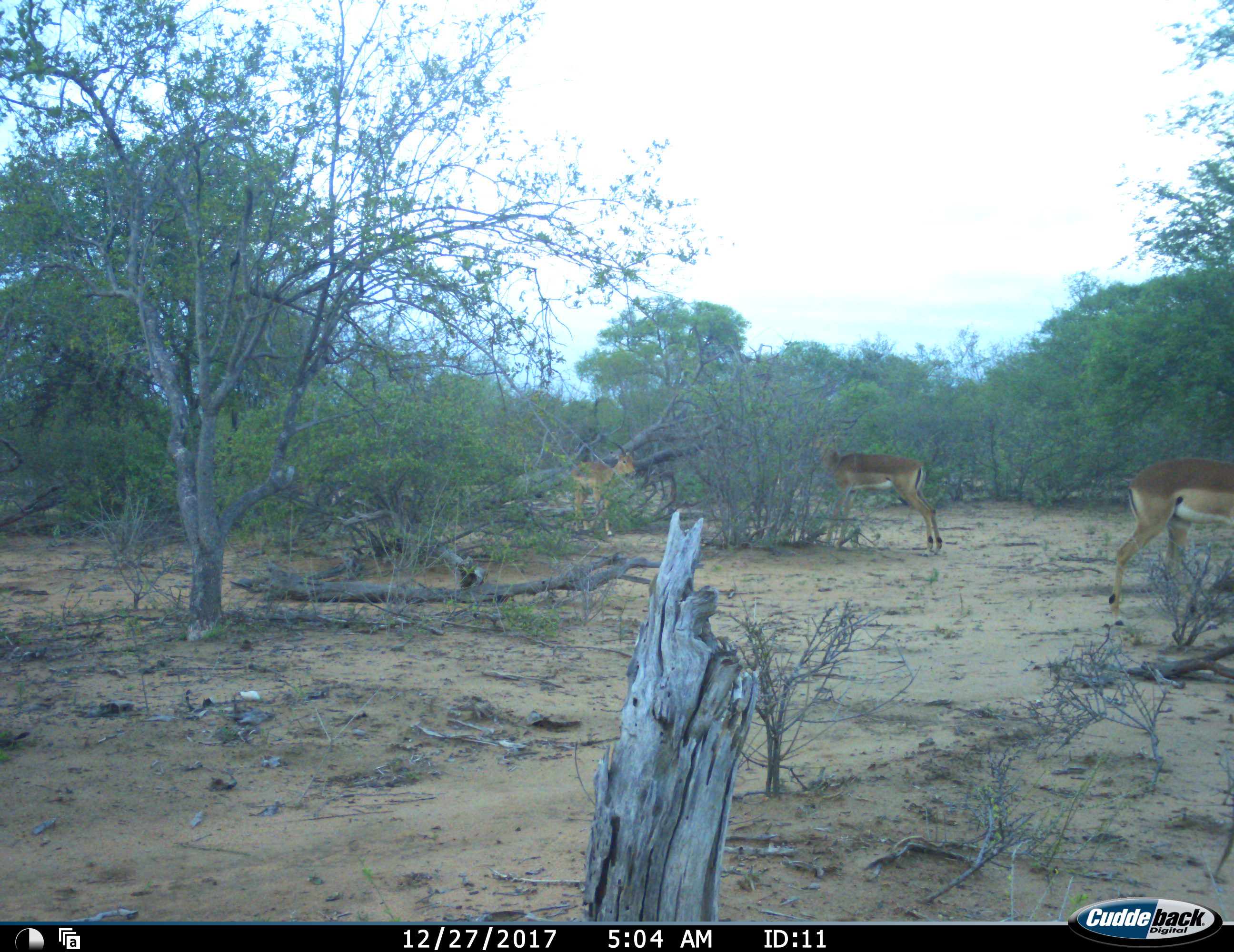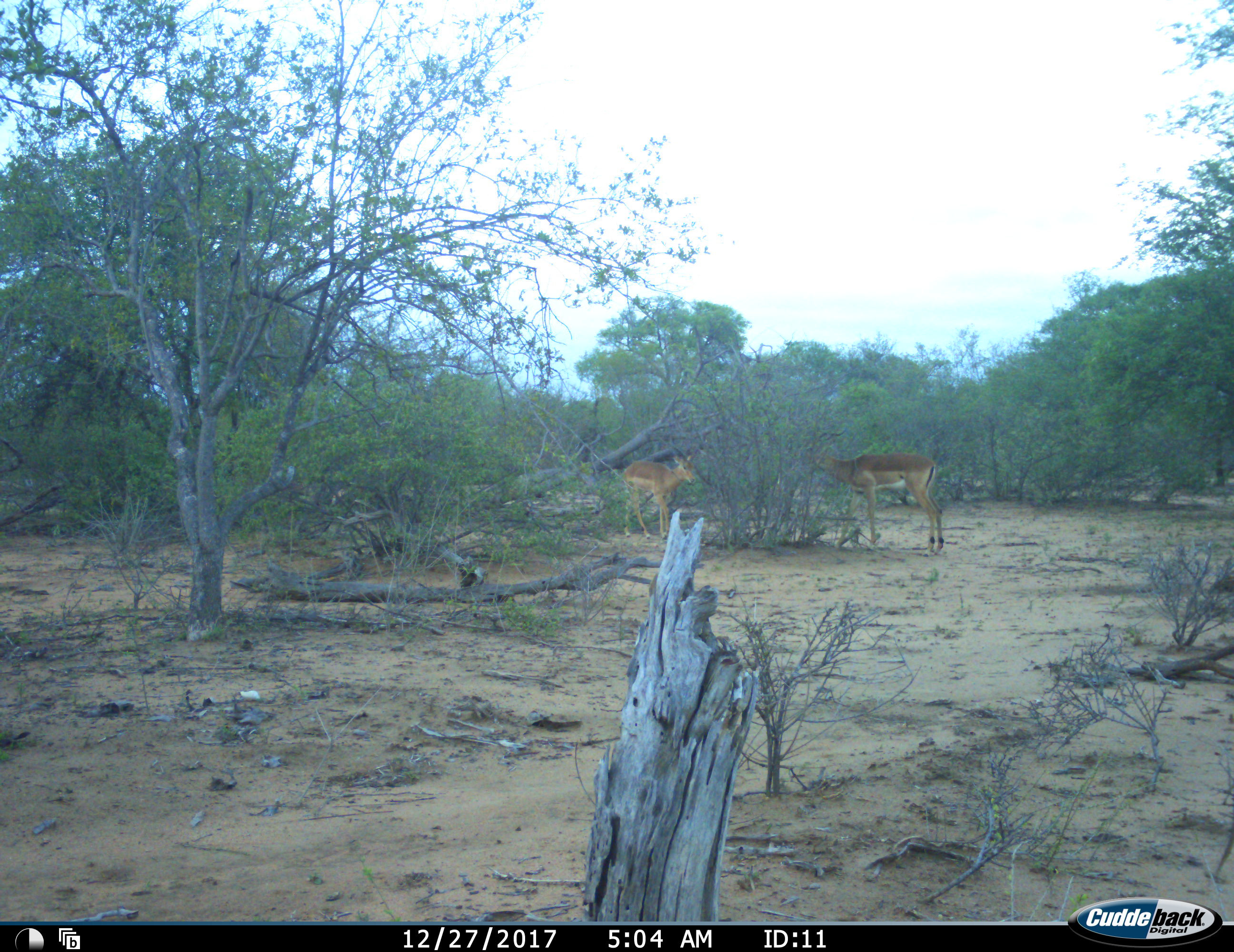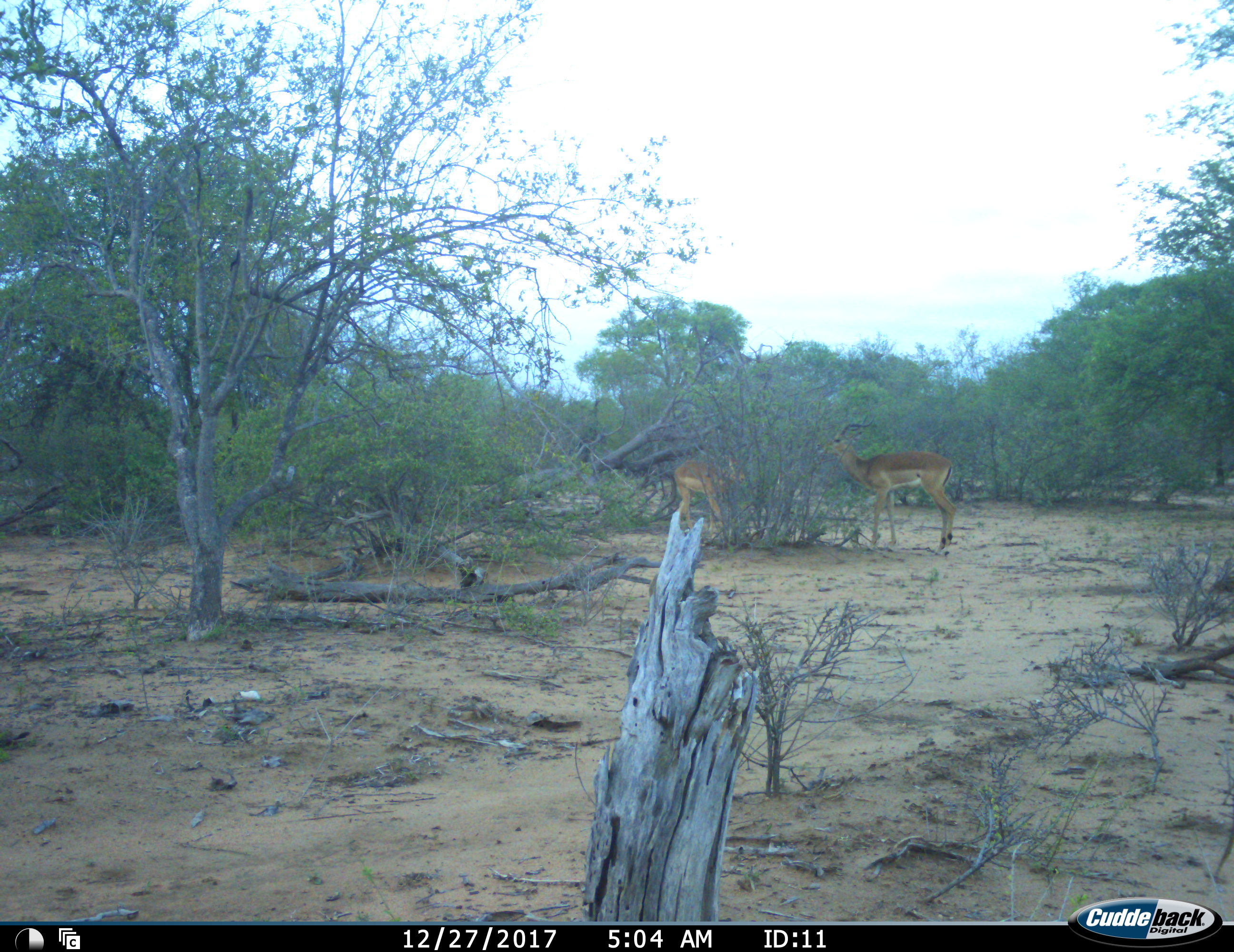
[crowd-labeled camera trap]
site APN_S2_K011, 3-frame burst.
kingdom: Animalia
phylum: Chordata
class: Mammalia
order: Artiodactyla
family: Bovidae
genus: Aepyceros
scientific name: Aepyceros melampus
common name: impala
Impala (Aepyceros melampus), count 3. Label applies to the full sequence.